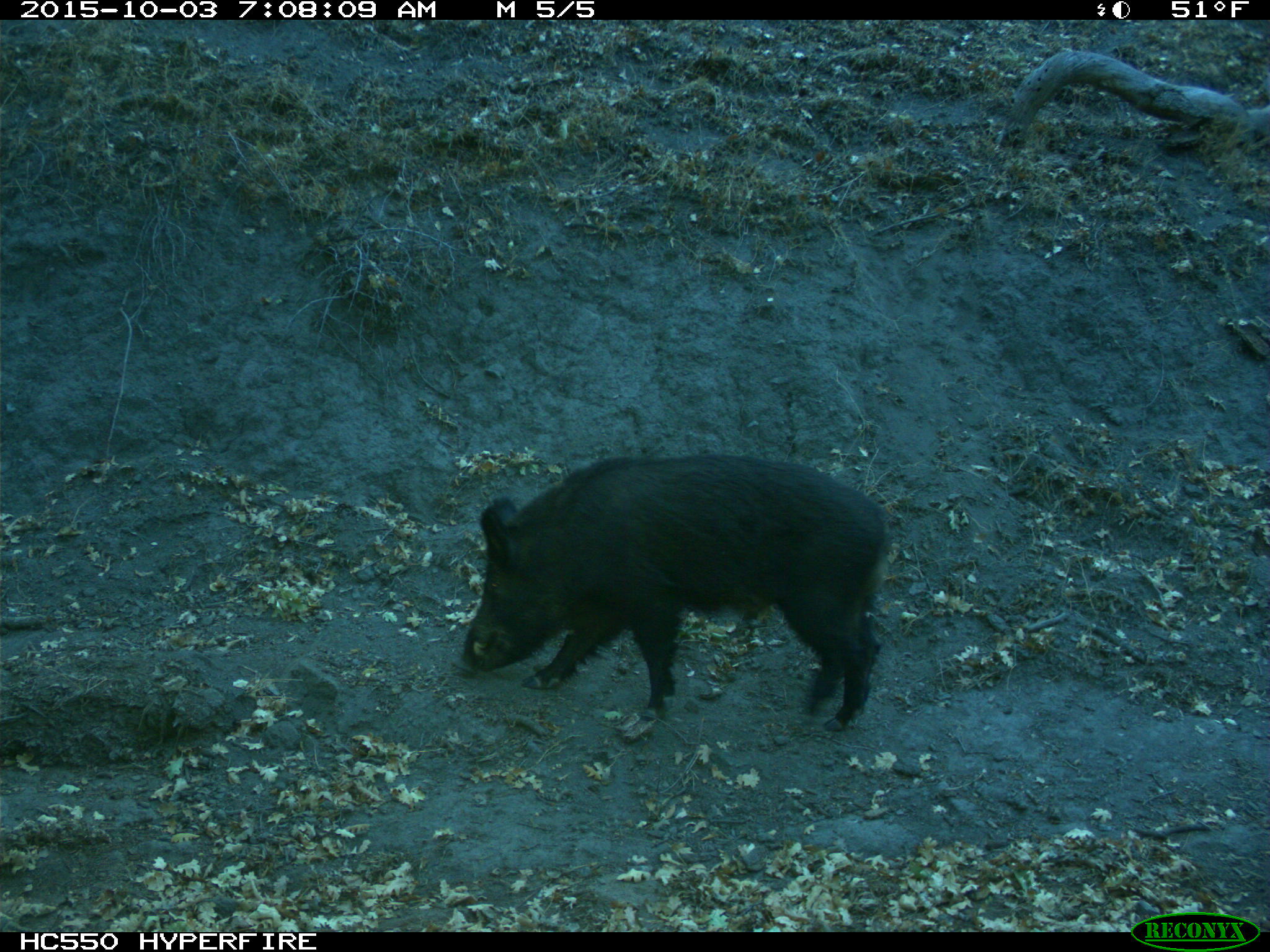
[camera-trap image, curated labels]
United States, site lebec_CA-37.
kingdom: Animalia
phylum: Chordata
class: Mammalia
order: Artiodactyla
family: Suidae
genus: Sus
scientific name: Sus scrofa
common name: wild boar